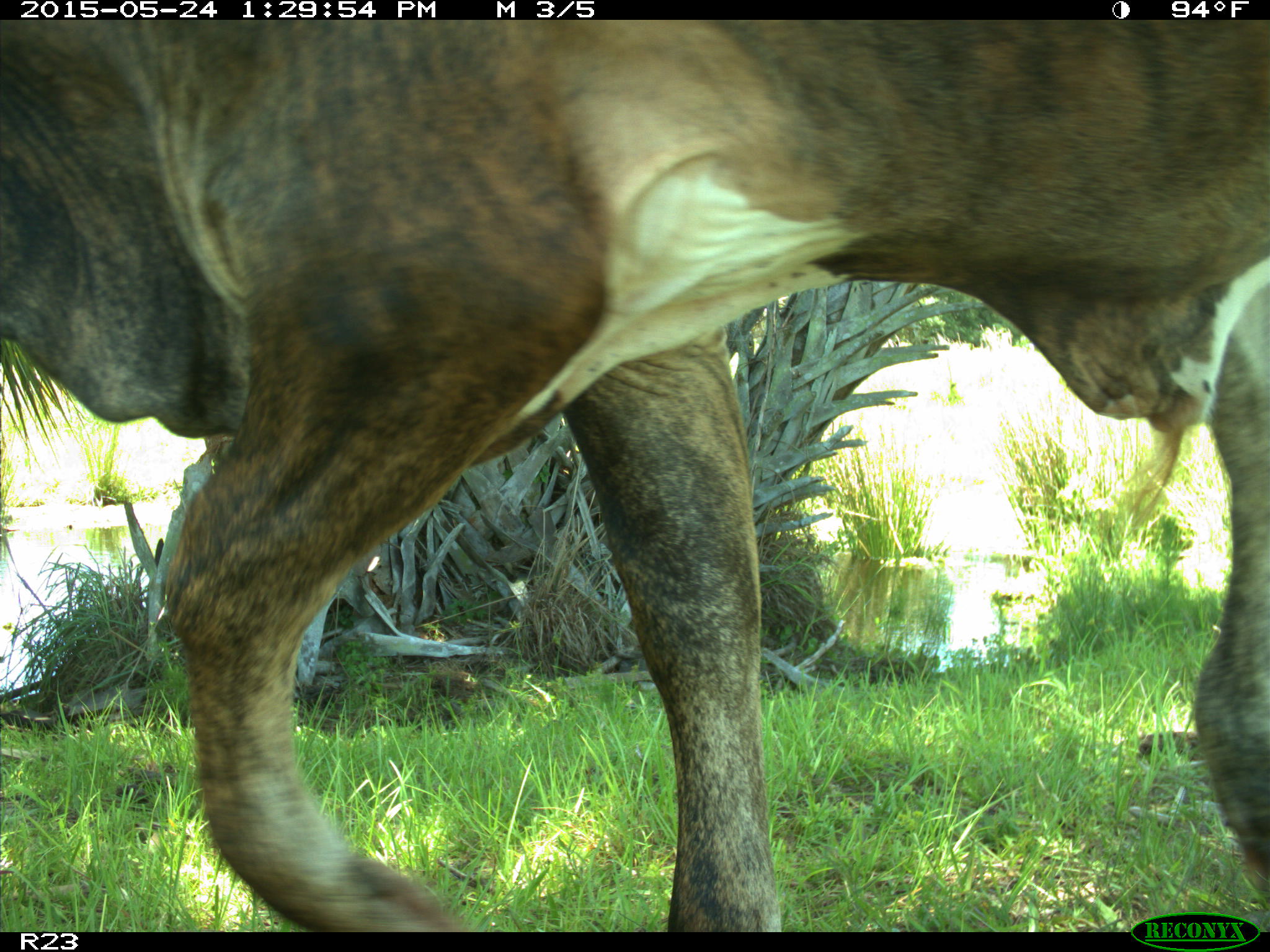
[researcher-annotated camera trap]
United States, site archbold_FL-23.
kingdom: Animalia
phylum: Chordata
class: Mammalia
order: Artiodactyla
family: Bovidae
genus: Bos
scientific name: Bos taurus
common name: domestic cow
Bos taurus (domestic cow).